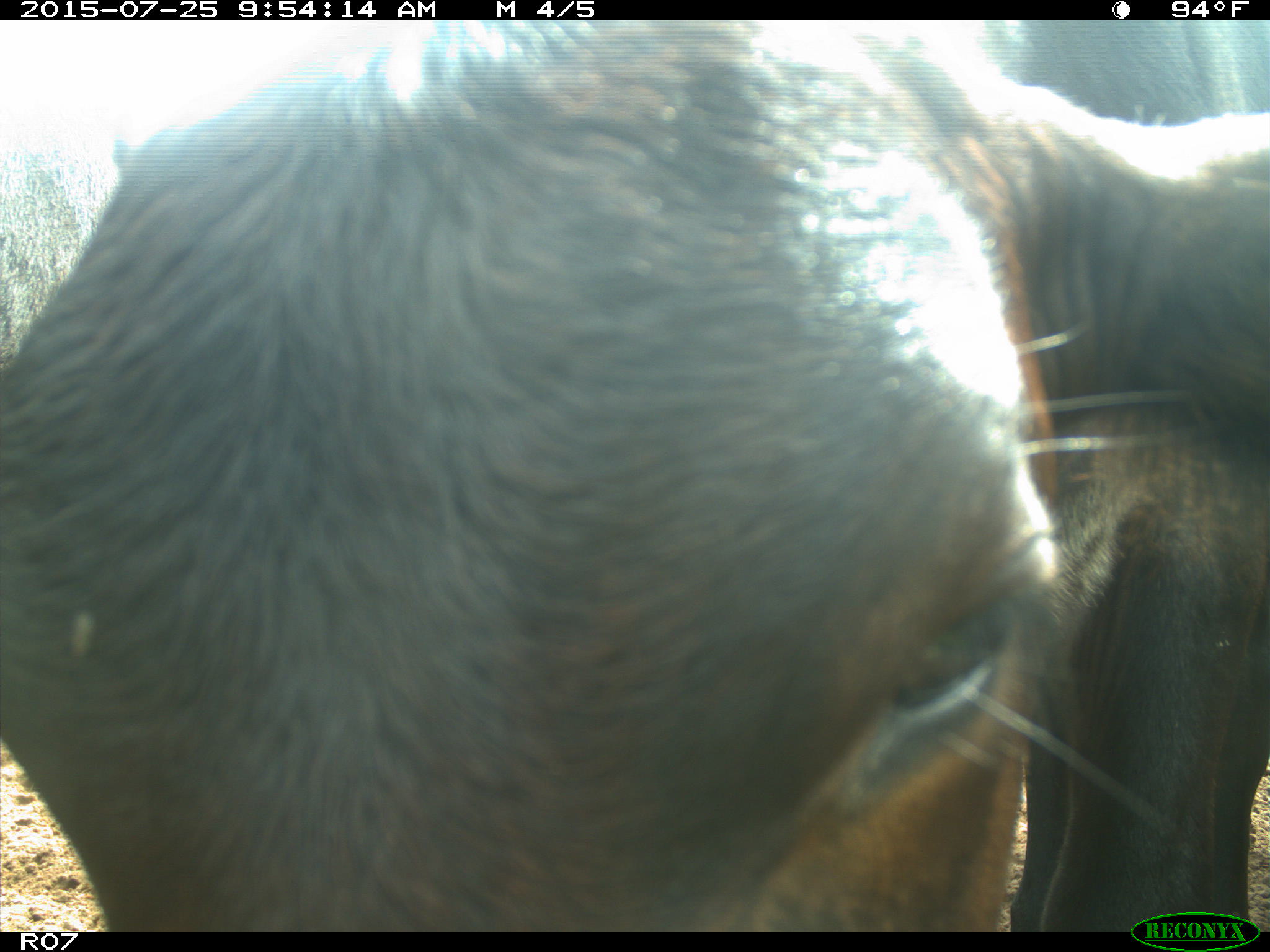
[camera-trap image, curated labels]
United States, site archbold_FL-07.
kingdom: Animalia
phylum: Chordata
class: Mammalia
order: Artiodactyla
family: Bovidae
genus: Bos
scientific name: Bos taurus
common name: domestic cow